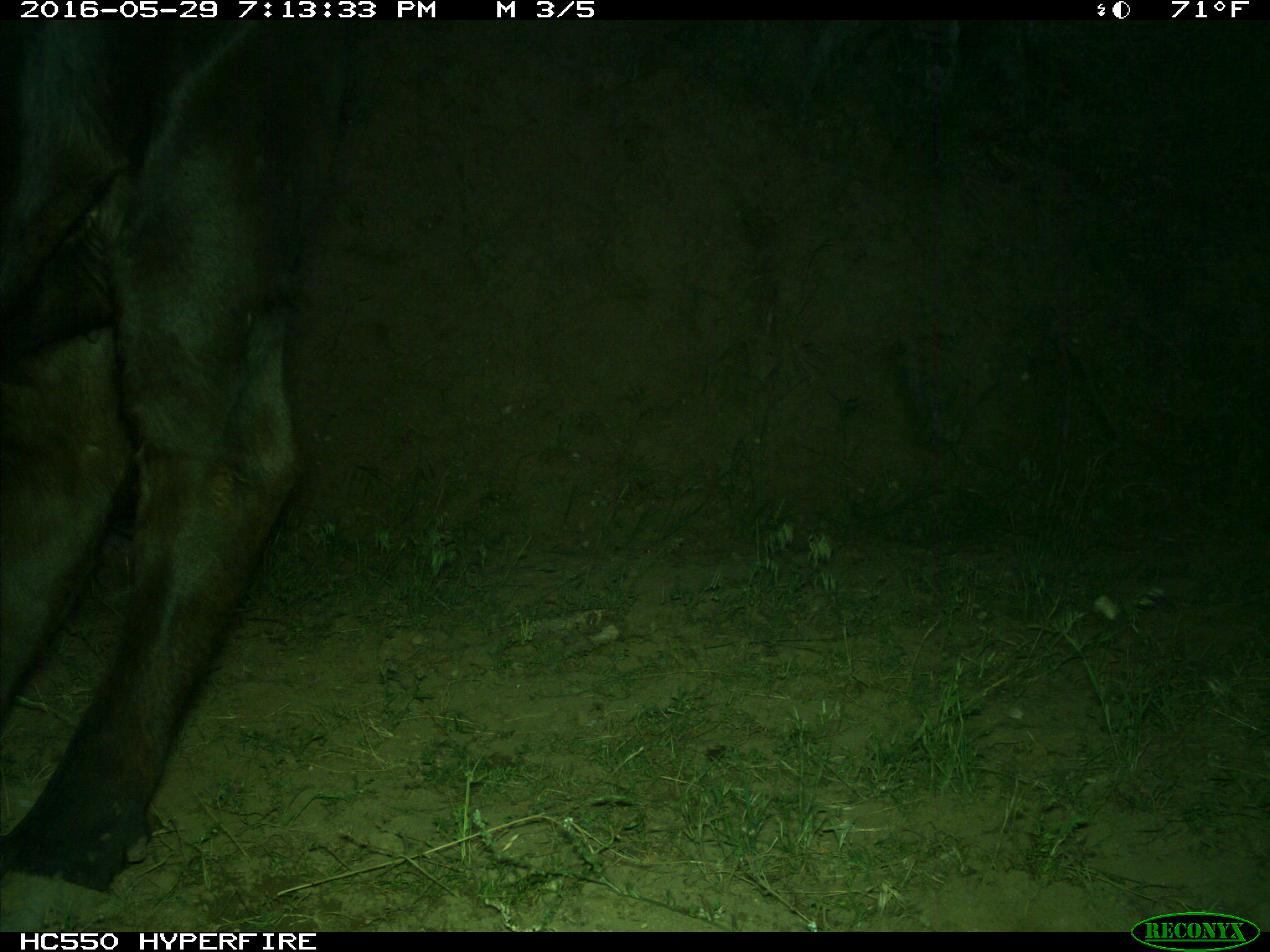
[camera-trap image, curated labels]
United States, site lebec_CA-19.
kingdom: Animalia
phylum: Chordata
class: Mammalia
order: Artiodactyla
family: Bovidae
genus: Bos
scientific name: Bos taurus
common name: domestic cow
Bos taurus (domestic cow).